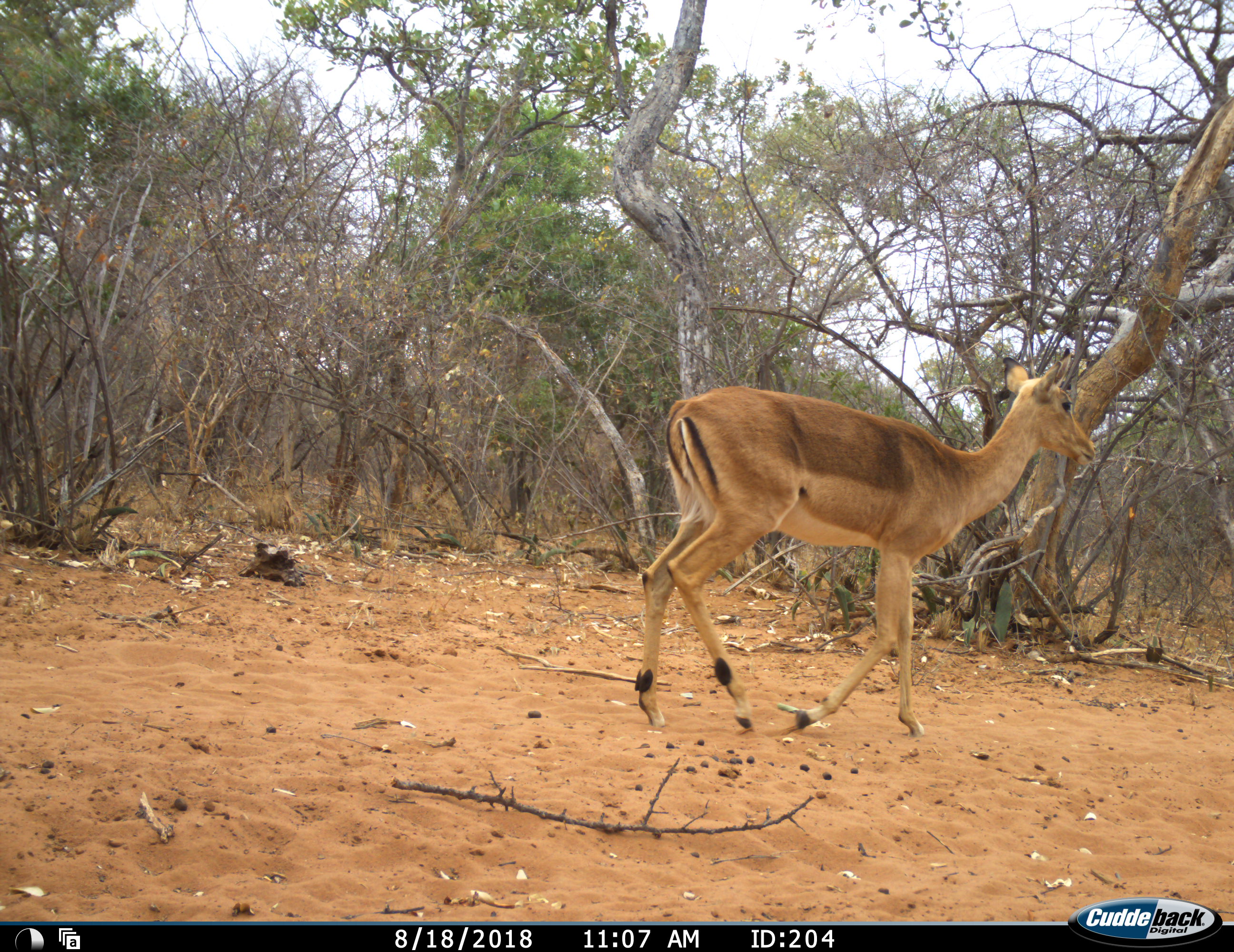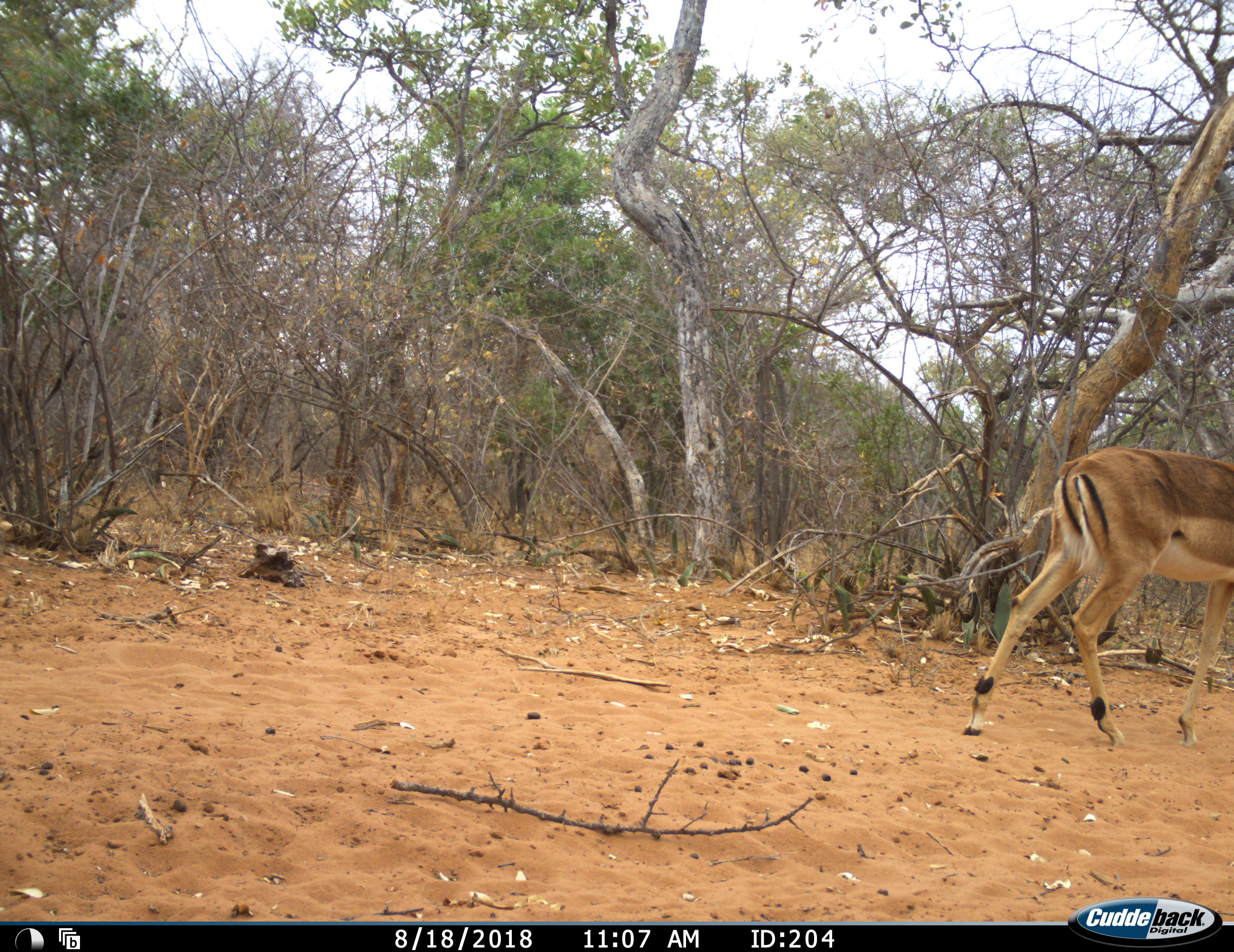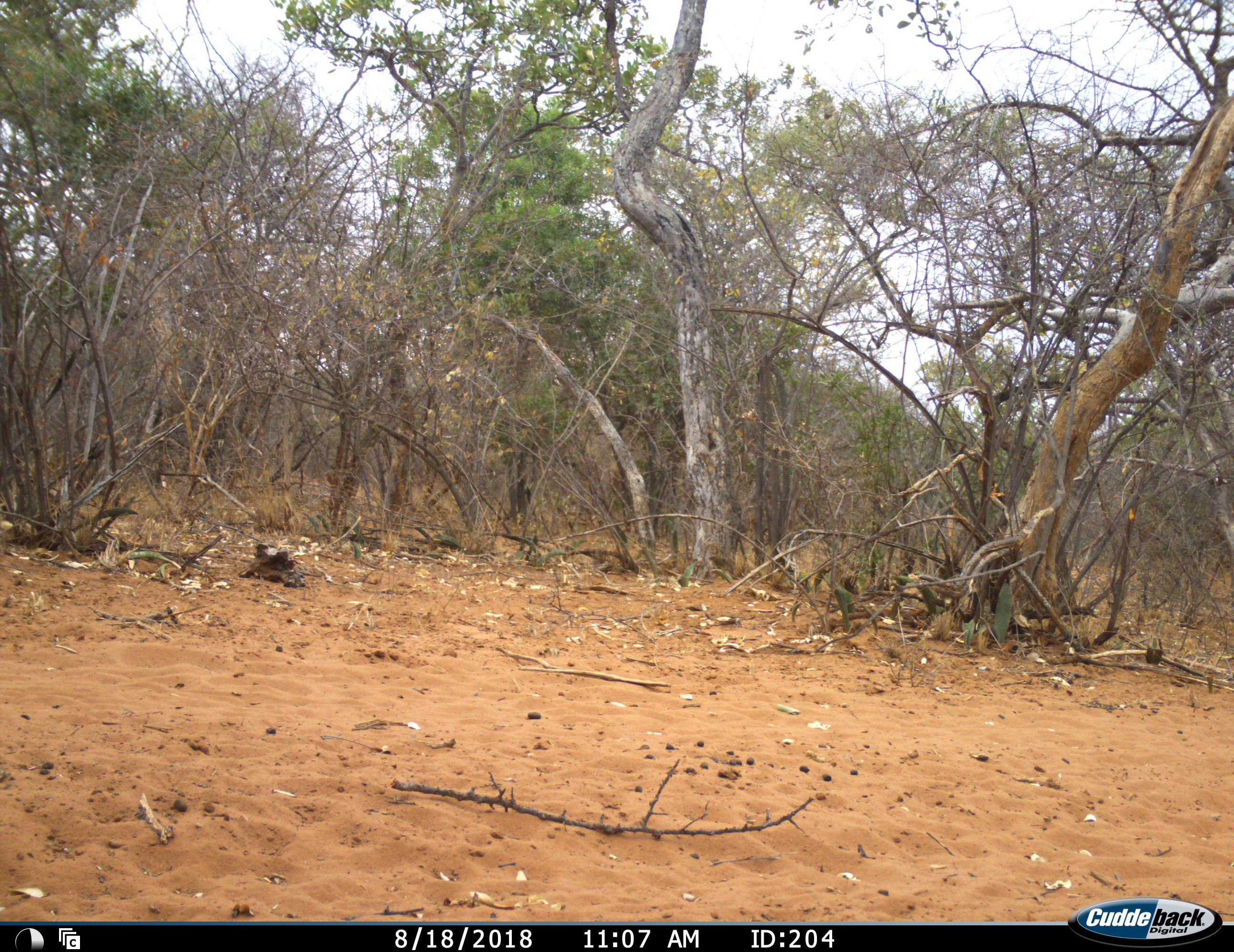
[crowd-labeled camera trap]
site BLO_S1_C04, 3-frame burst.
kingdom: Animalia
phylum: Chordata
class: Mammalia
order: Artiodactyla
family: Bovidae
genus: Aepyceros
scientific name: Aepyceros melampus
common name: impala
Impala (Aepyceros melampus), count 1. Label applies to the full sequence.